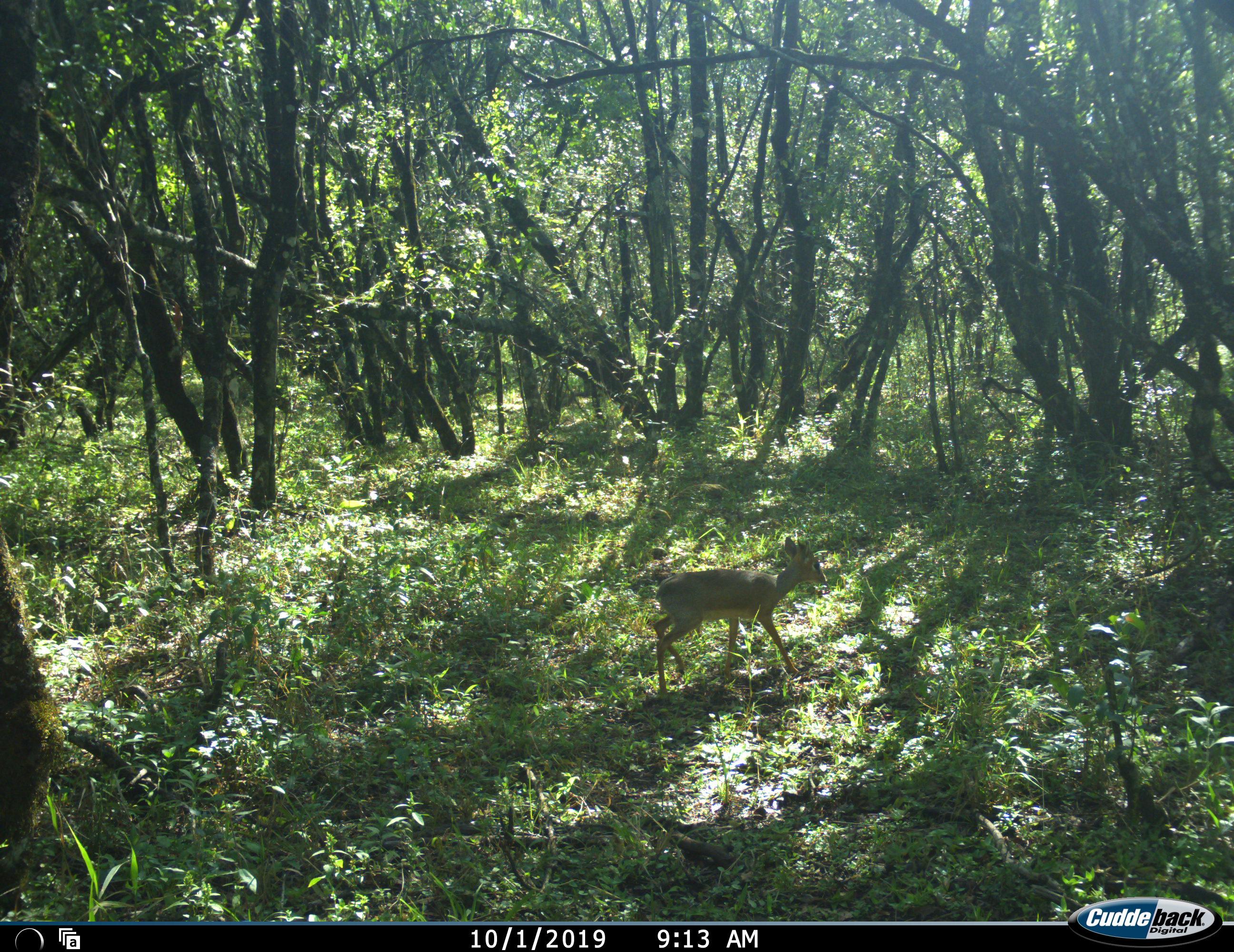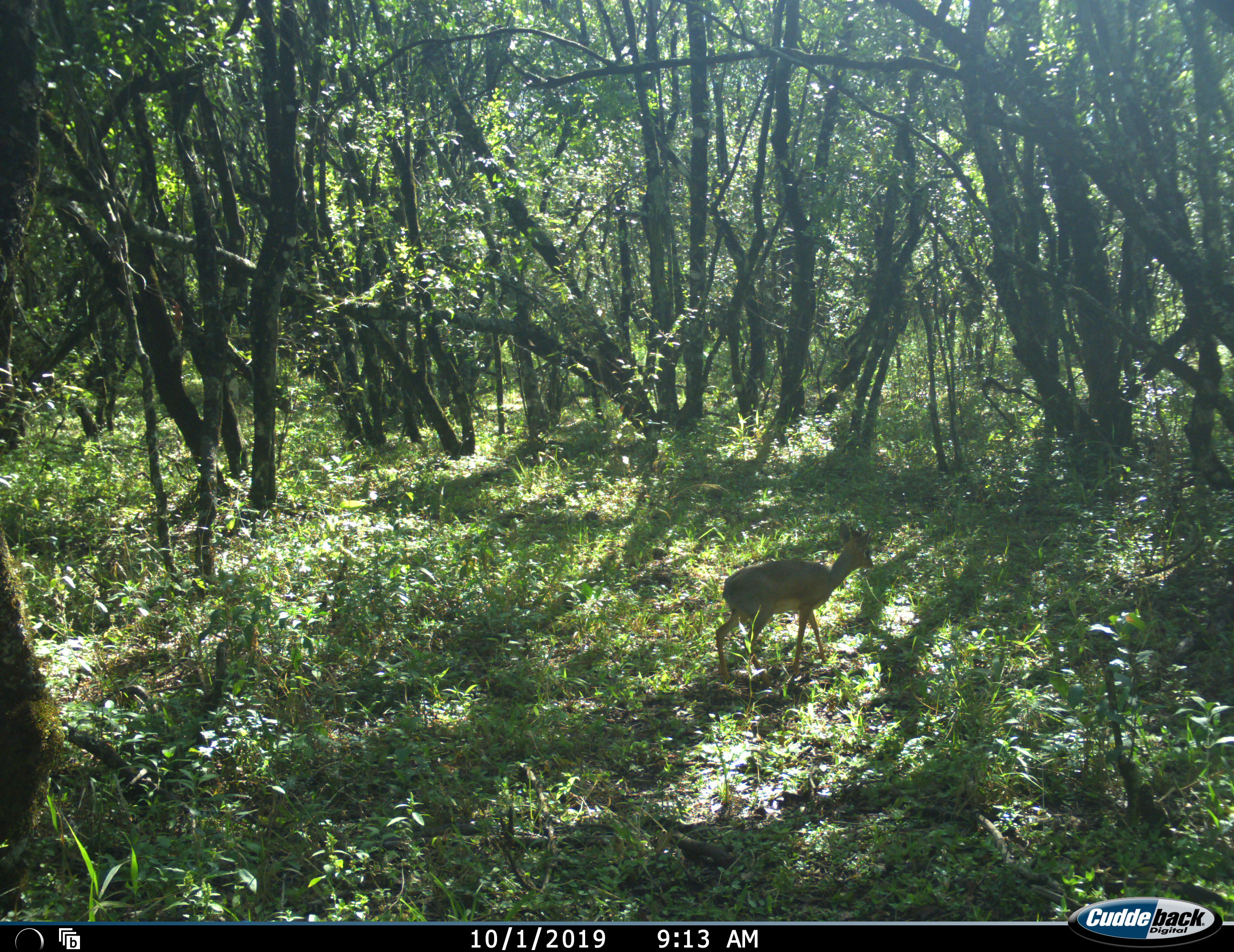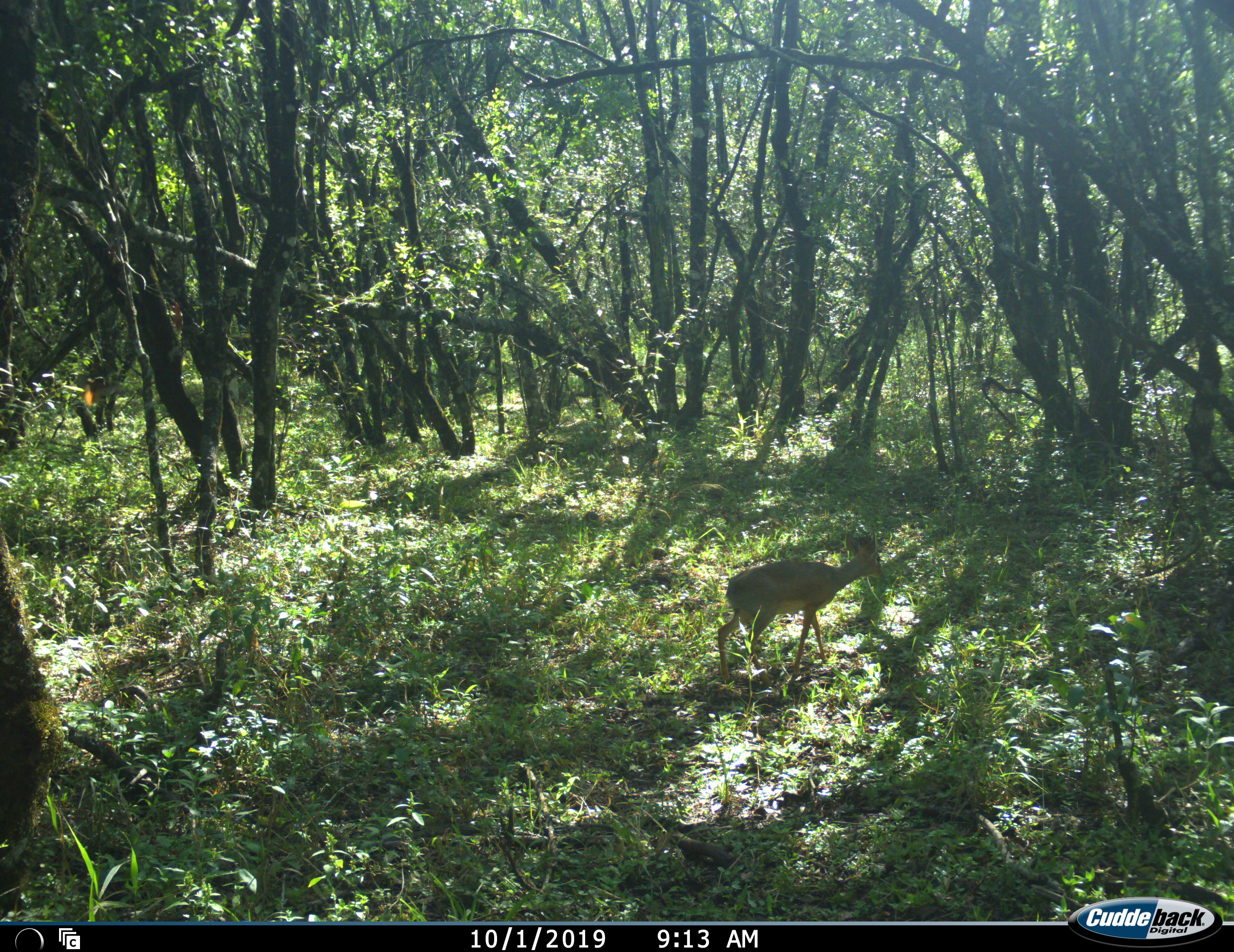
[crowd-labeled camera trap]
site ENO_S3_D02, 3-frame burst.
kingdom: Animalia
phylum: Chordata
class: Mammalia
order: Artiodactyla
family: Bovidae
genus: Madoqua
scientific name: Madoqua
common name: dik-dik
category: dikdik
Dikdik (dik-dik) (Madoqua), count 1. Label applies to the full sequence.